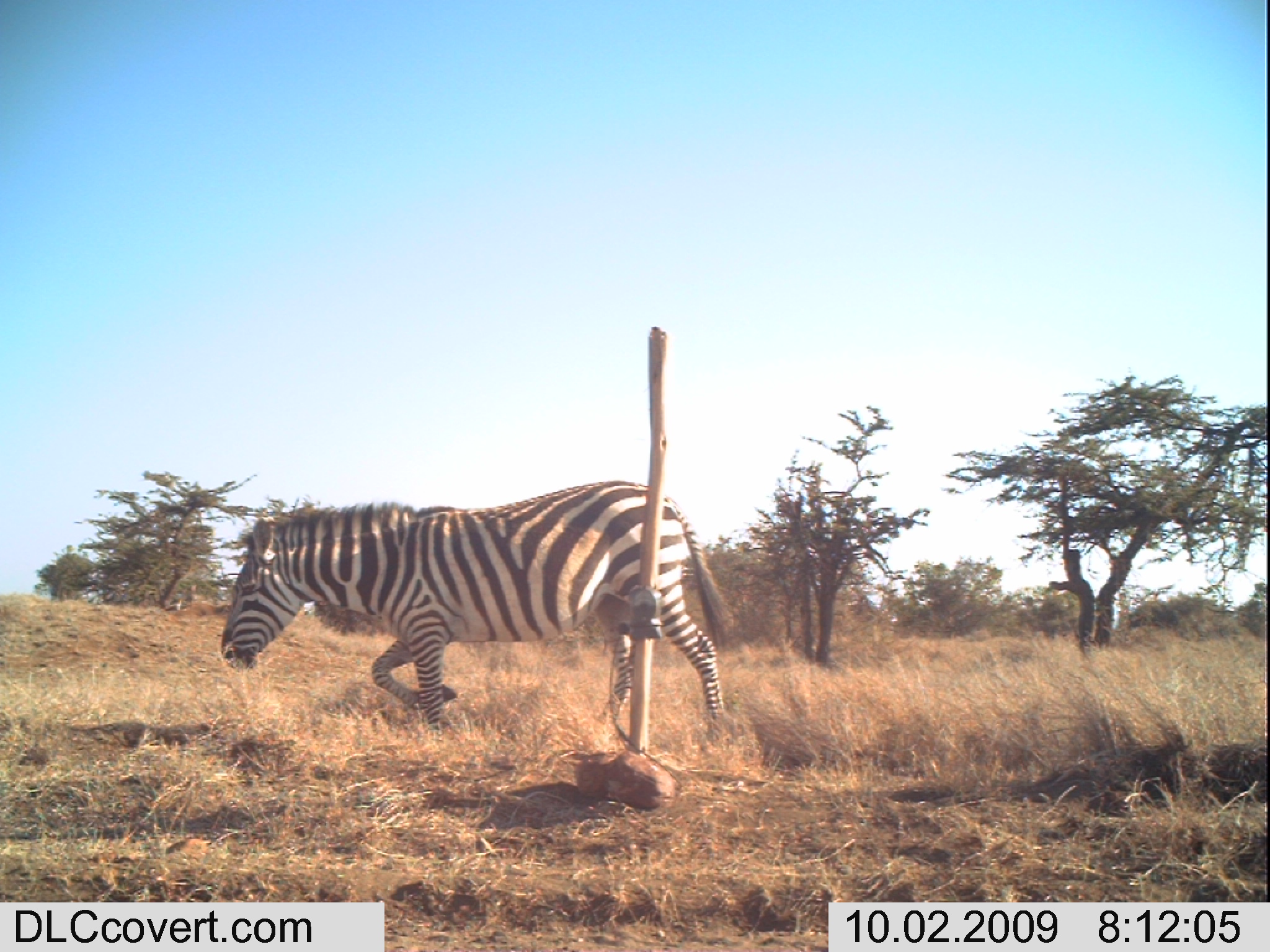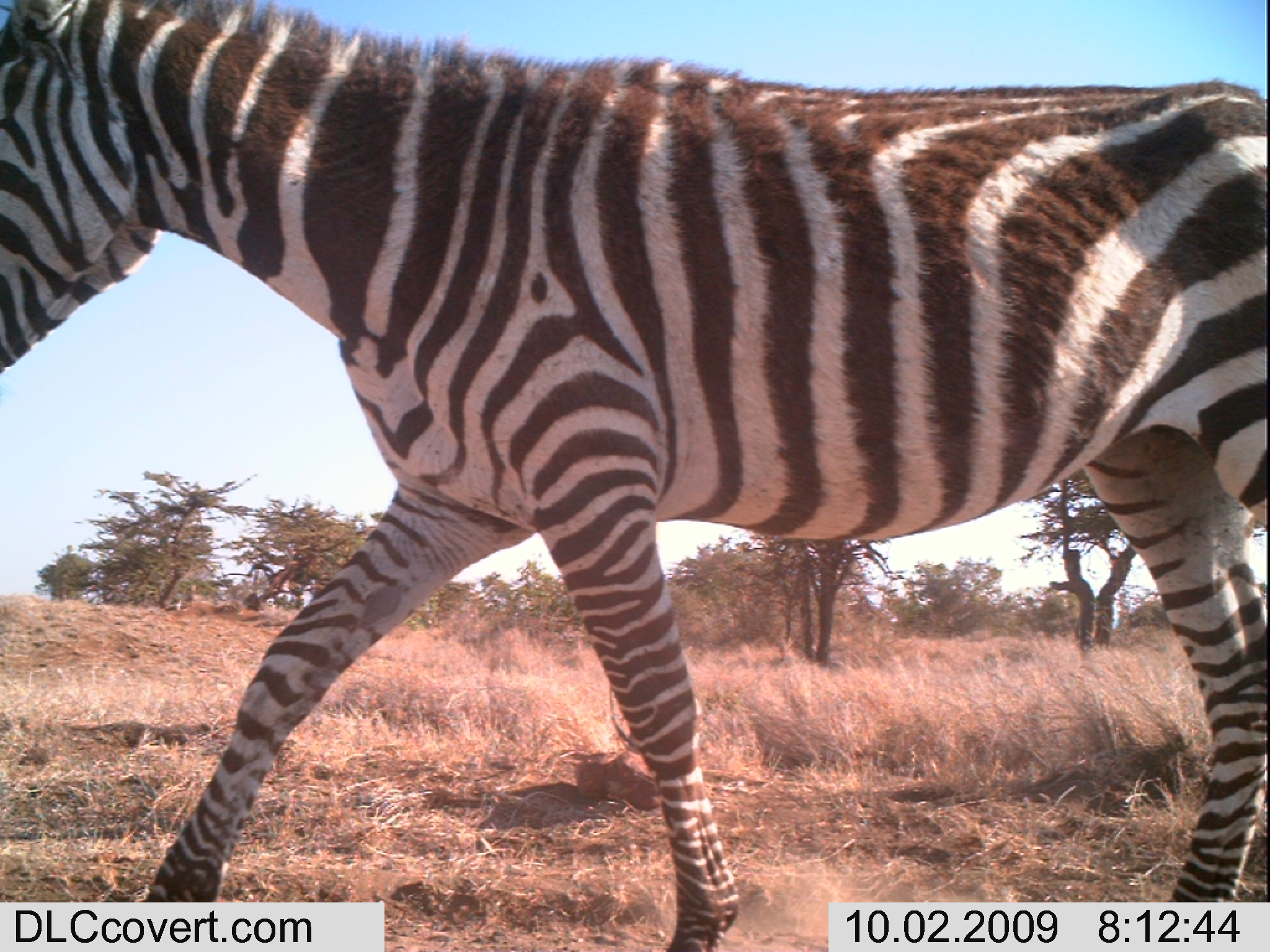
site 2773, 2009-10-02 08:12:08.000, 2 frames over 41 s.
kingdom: Animalia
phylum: Chordata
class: Mammalia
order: Perissodactyla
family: Equidae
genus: Equus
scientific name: Equus quagga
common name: plains zebra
Equus quagga (plains zebra), count 1.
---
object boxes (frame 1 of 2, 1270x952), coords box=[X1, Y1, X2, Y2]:
equus quagga: box=[219, 481, 734, 749]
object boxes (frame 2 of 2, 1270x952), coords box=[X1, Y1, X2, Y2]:
equus quagga: box=[0, 0, 1266, 952]